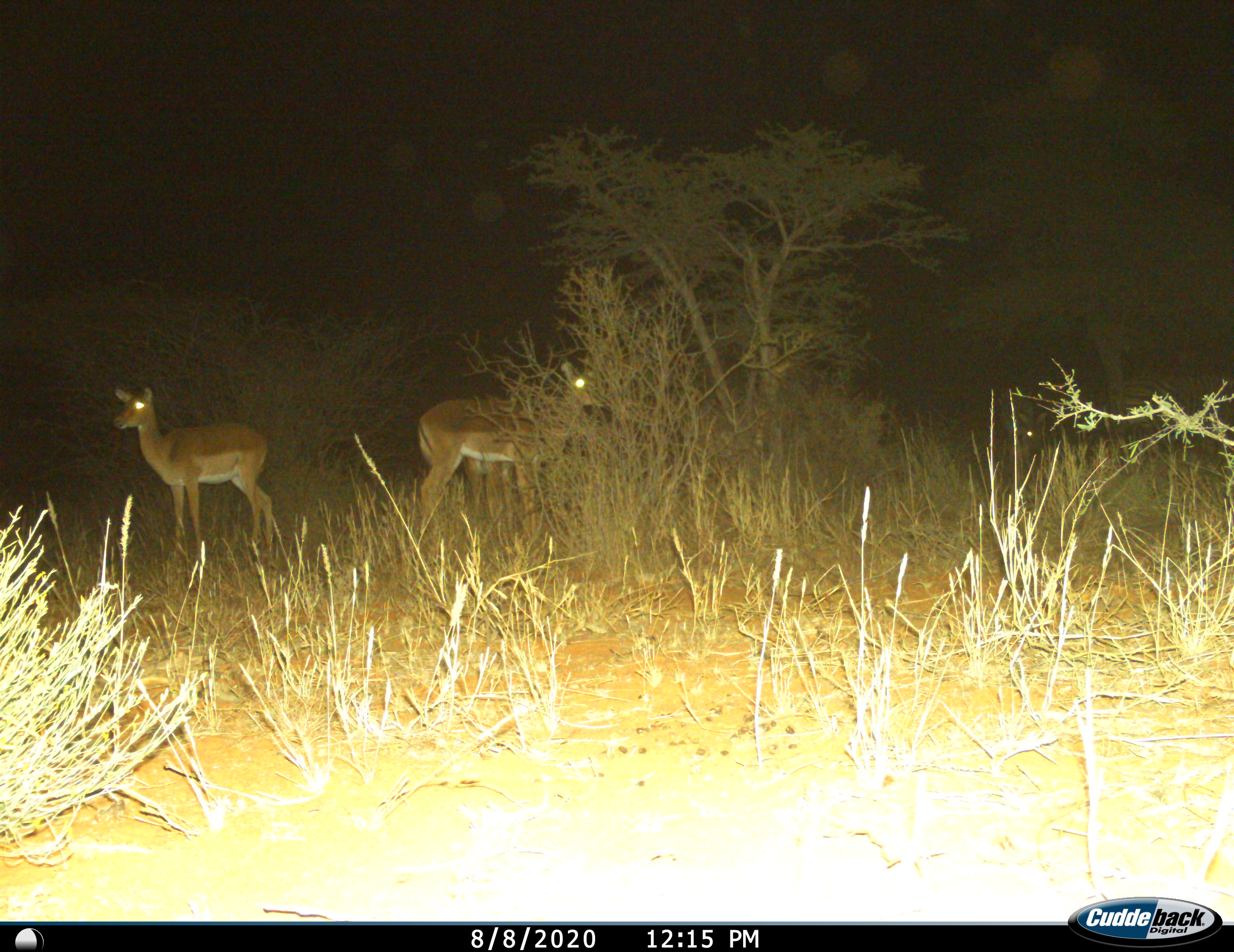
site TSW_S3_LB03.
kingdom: Animalia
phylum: Chordata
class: Mammalia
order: Artiodactyla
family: Bovidae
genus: Aepyceros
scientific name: Aepyceros melampus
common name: impala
Impala (Aepyceros melampus), count 2. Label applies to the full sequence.